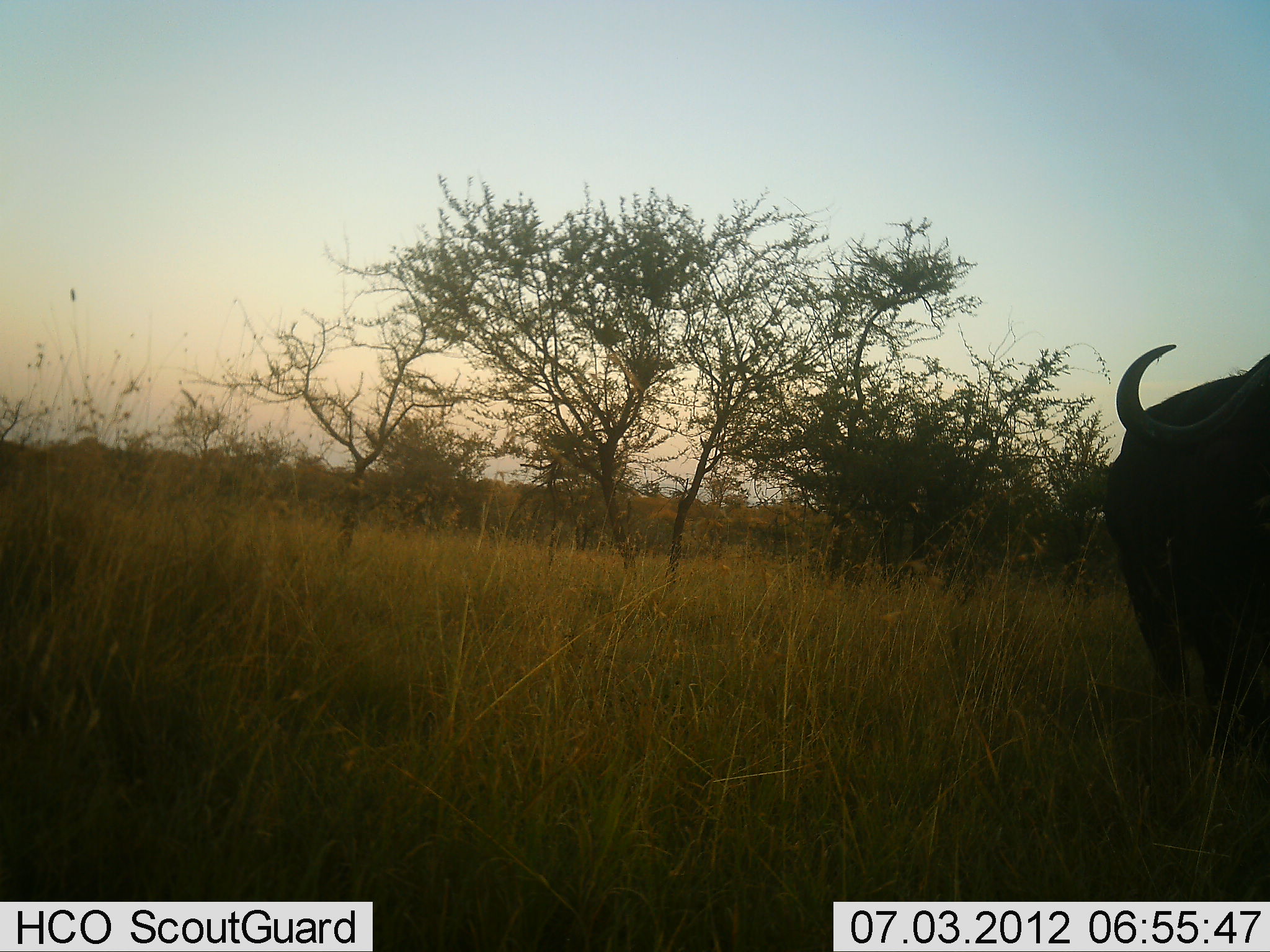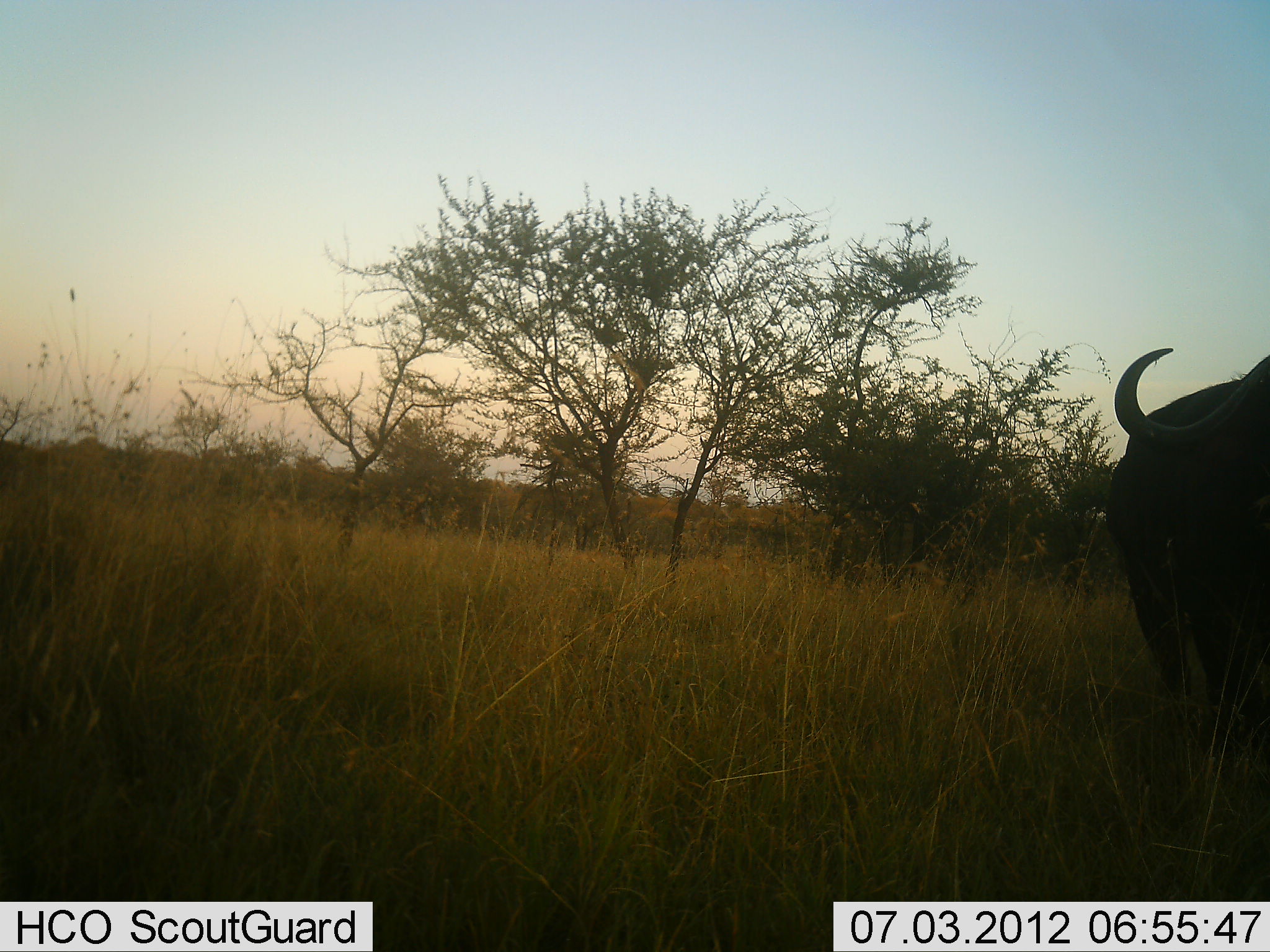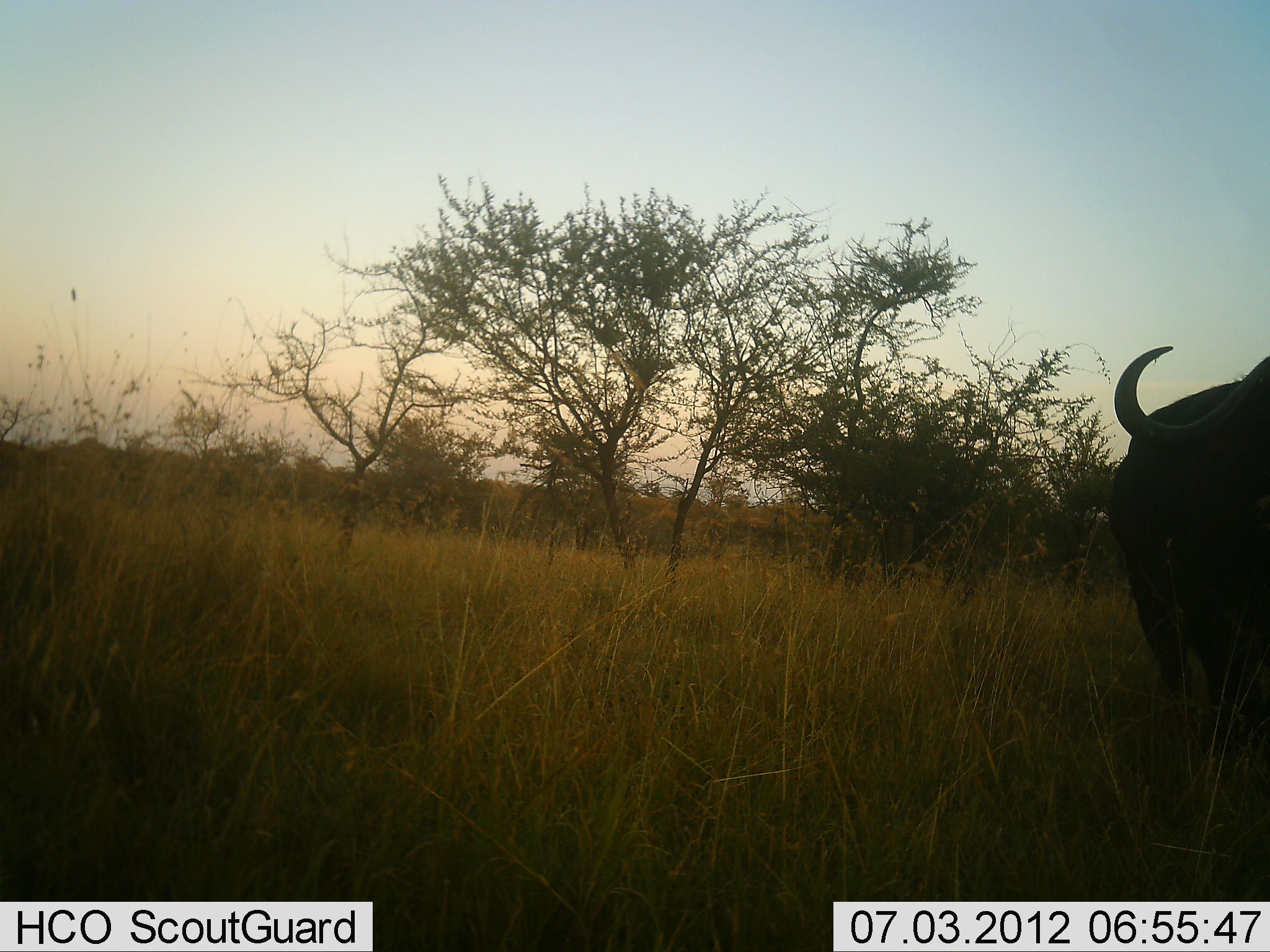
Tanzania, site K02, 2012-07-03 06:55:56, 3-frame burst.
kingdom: Animalia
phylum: Chordata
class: Mammalia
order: Artiodactyla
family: Bovidae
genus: Syncerus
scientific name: Syncerus caffer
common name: cape buffalo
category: buffalo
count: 1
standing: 100%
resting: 0%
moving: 0%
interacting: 0%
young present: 0%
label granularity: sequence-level